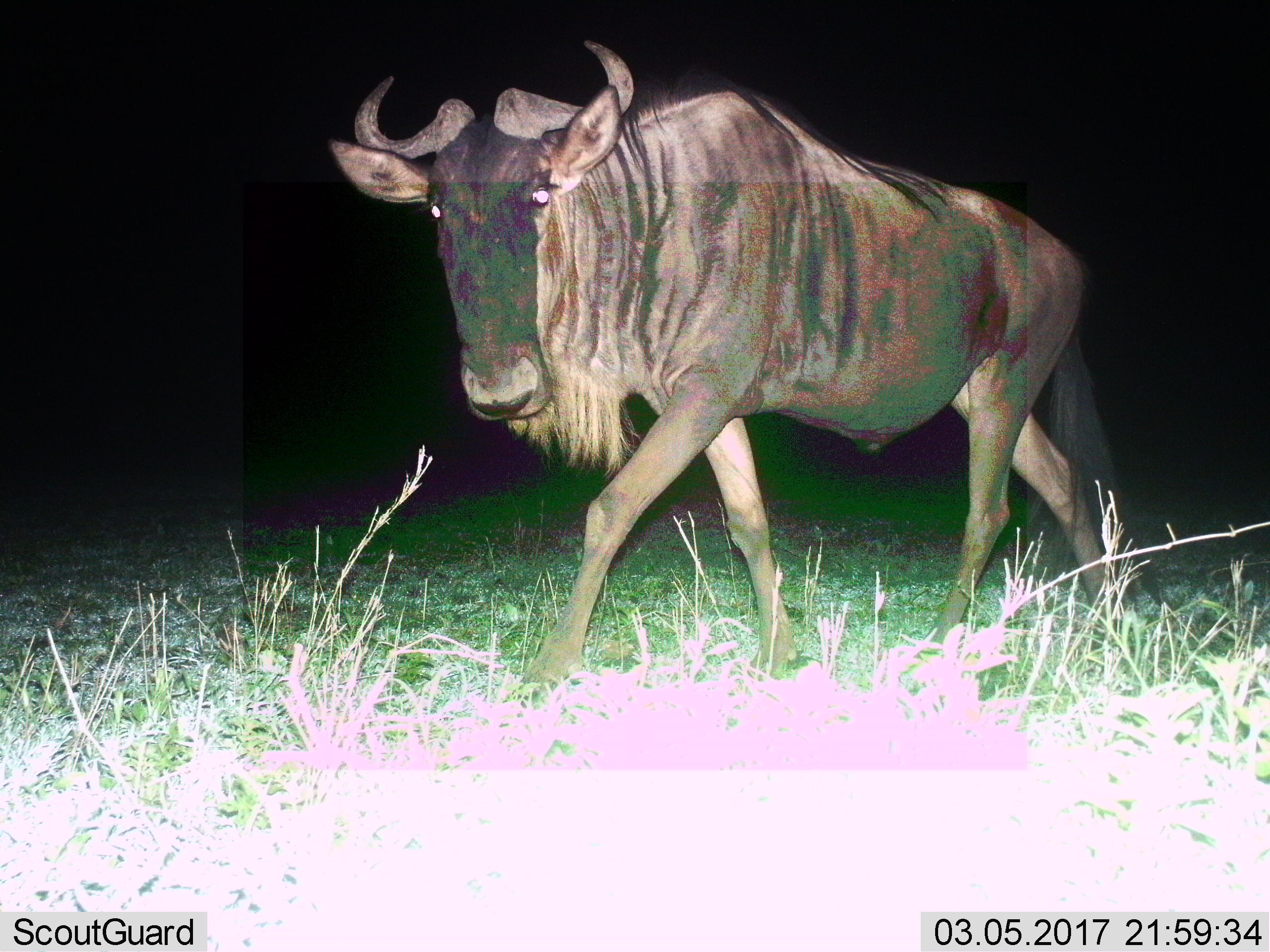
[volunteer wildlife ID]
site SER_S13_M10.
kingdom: Animalia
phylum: Chordata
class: Mammalia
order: Artiodactyla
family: Bovidae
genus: Connochaetes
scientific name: Connochaetes taurinus taurinus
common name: blue wildebeest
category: wildebeestblue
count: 1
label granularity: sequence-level